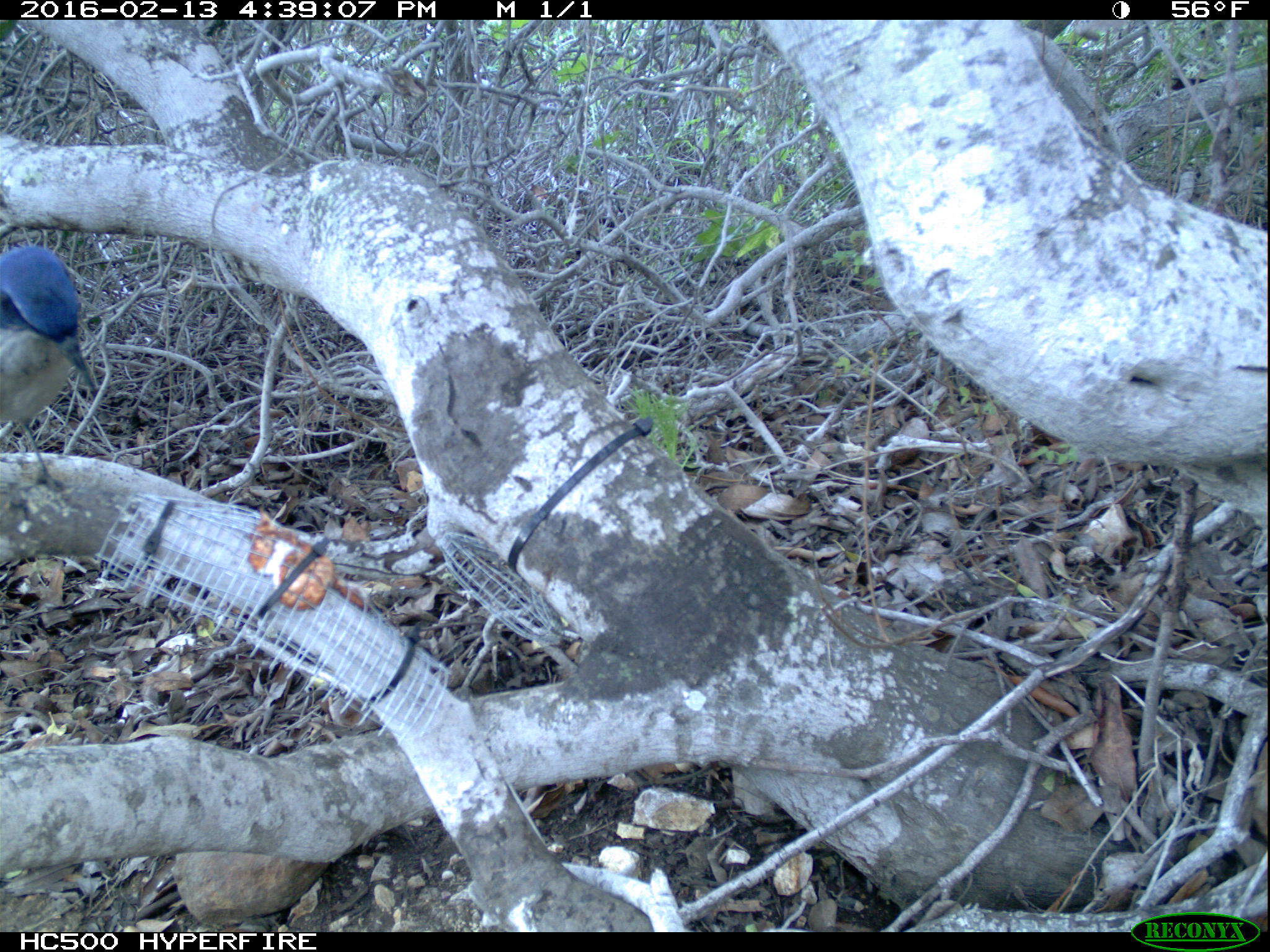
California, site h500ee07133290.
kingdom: Animalia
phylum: Chordata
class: Aves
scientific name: Aves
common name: bird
Bird (Aves).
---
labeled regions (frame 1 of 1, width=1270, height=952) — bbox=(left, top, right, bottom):
bird: bbox=(0, 245, 99, 495)